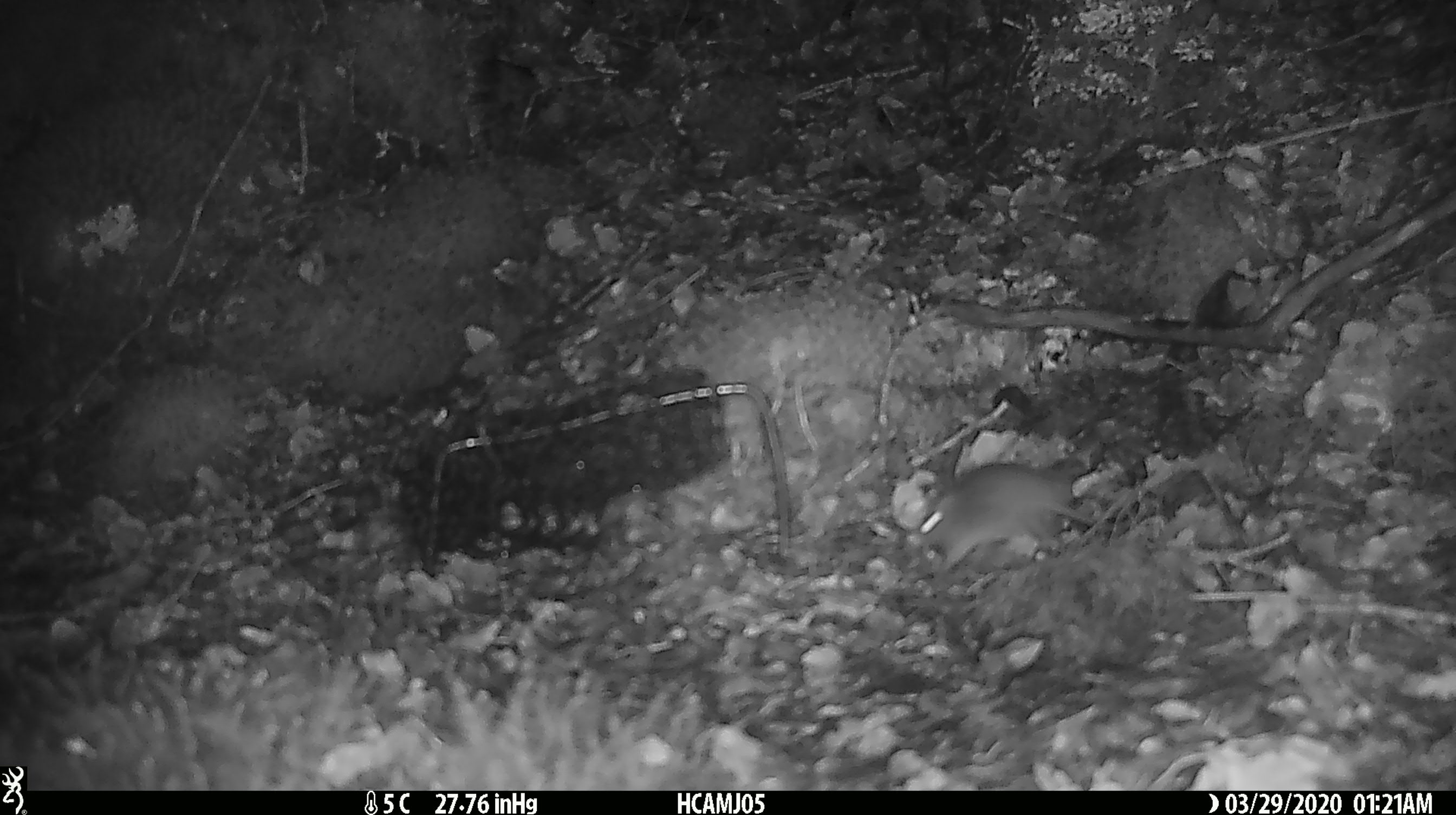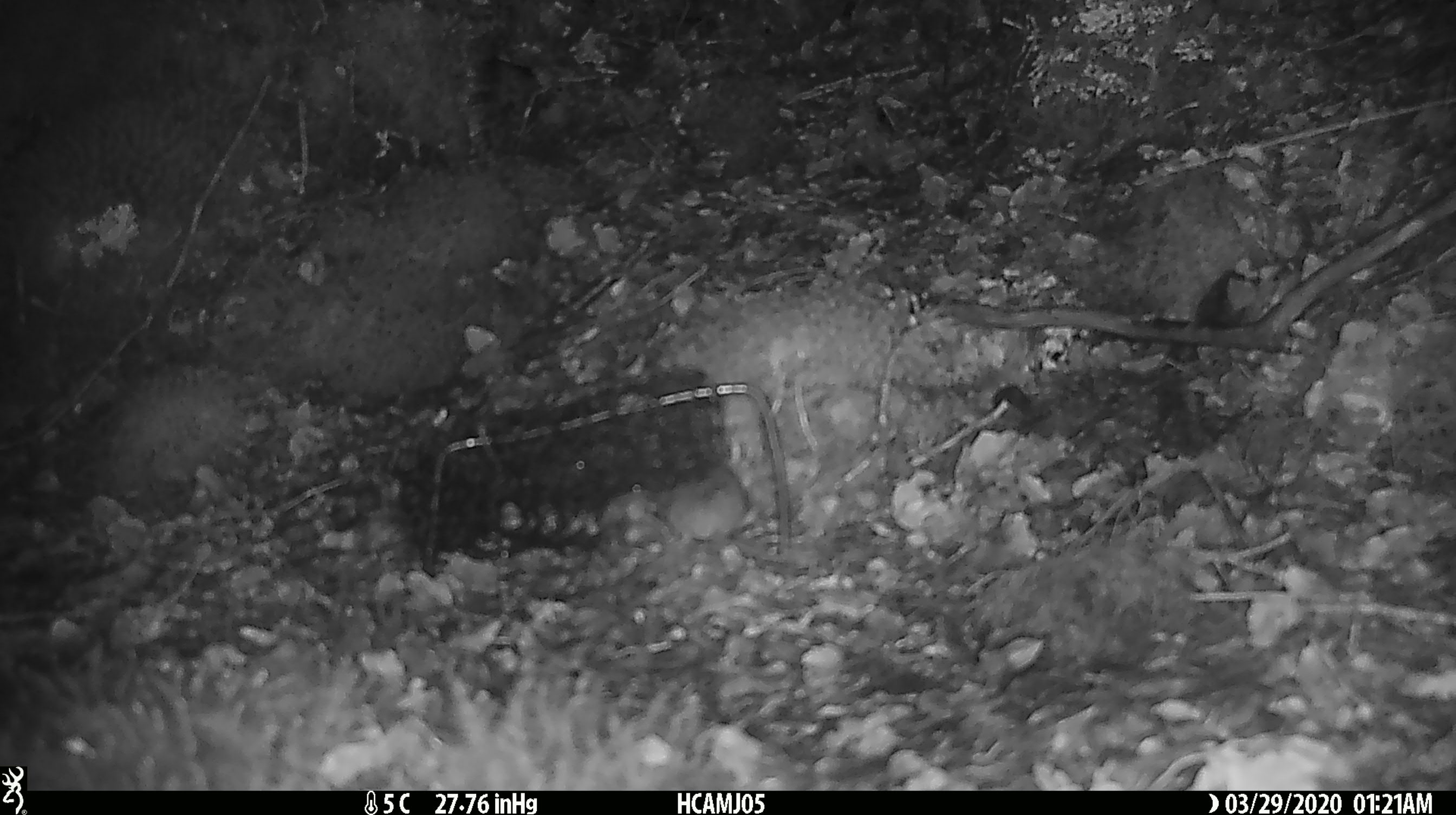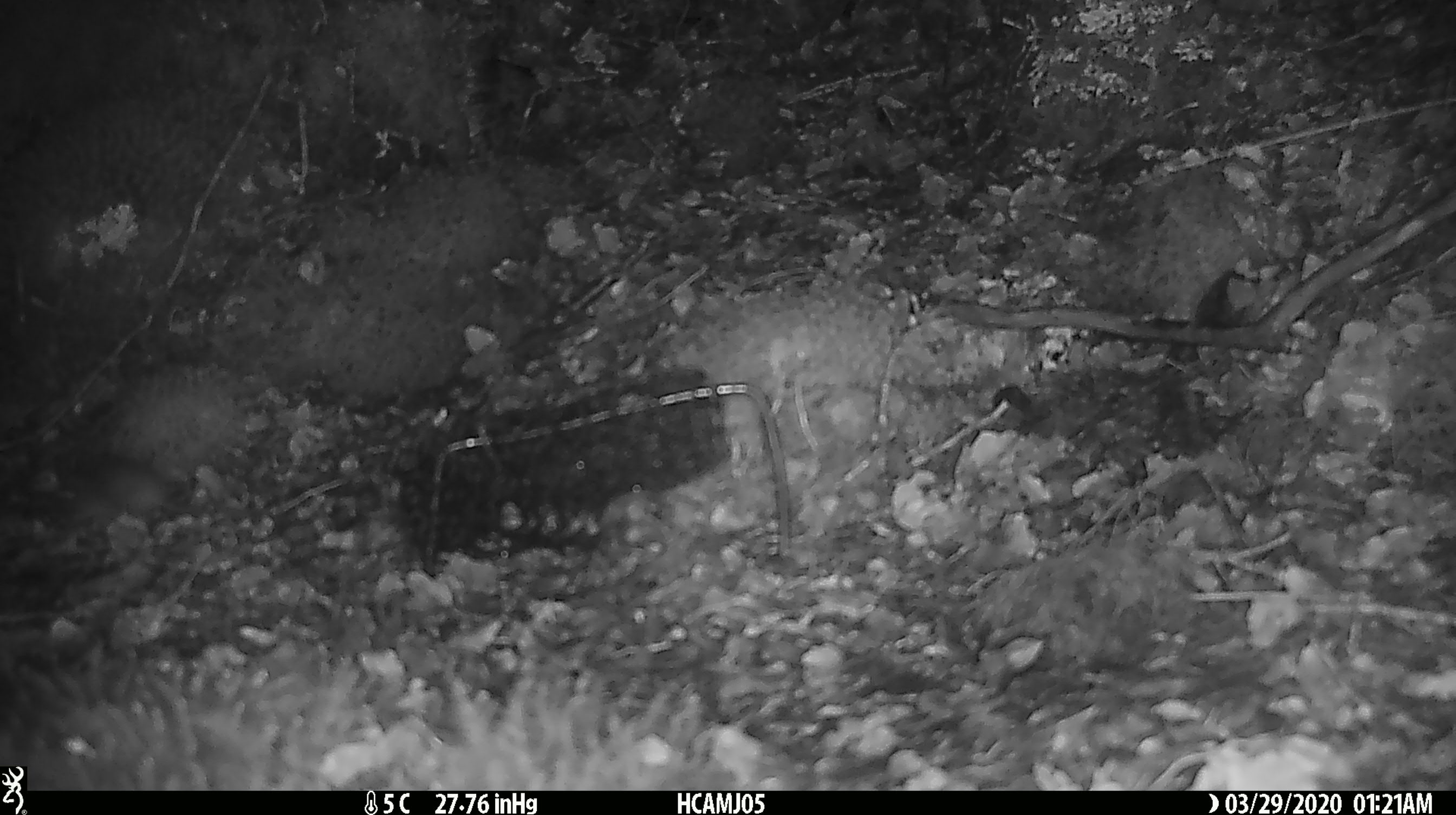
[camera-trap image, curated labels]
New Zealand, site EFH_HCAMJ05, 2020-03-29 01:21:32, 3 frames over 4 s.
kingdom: Animalia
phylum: Chordata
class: Mammalia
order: Rodentia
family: Muridae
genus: Mus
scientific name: Mus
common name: mouse